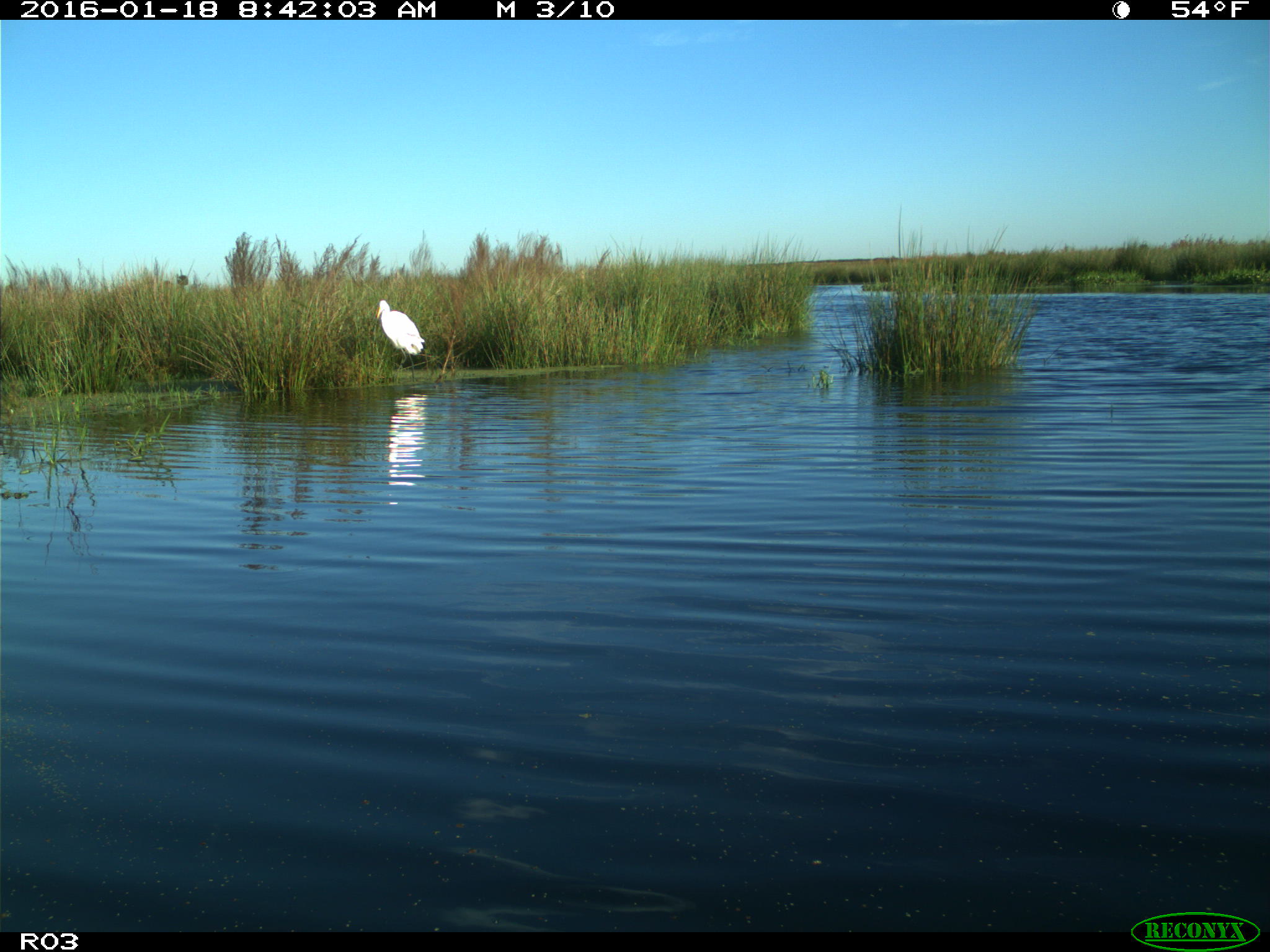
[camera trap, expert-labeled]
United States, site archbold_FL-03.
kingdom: Animalia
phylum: Chordata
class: Aves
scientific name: Aves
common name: birds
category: unidentified bird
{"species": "unidentified bird (birds) (Aves)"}